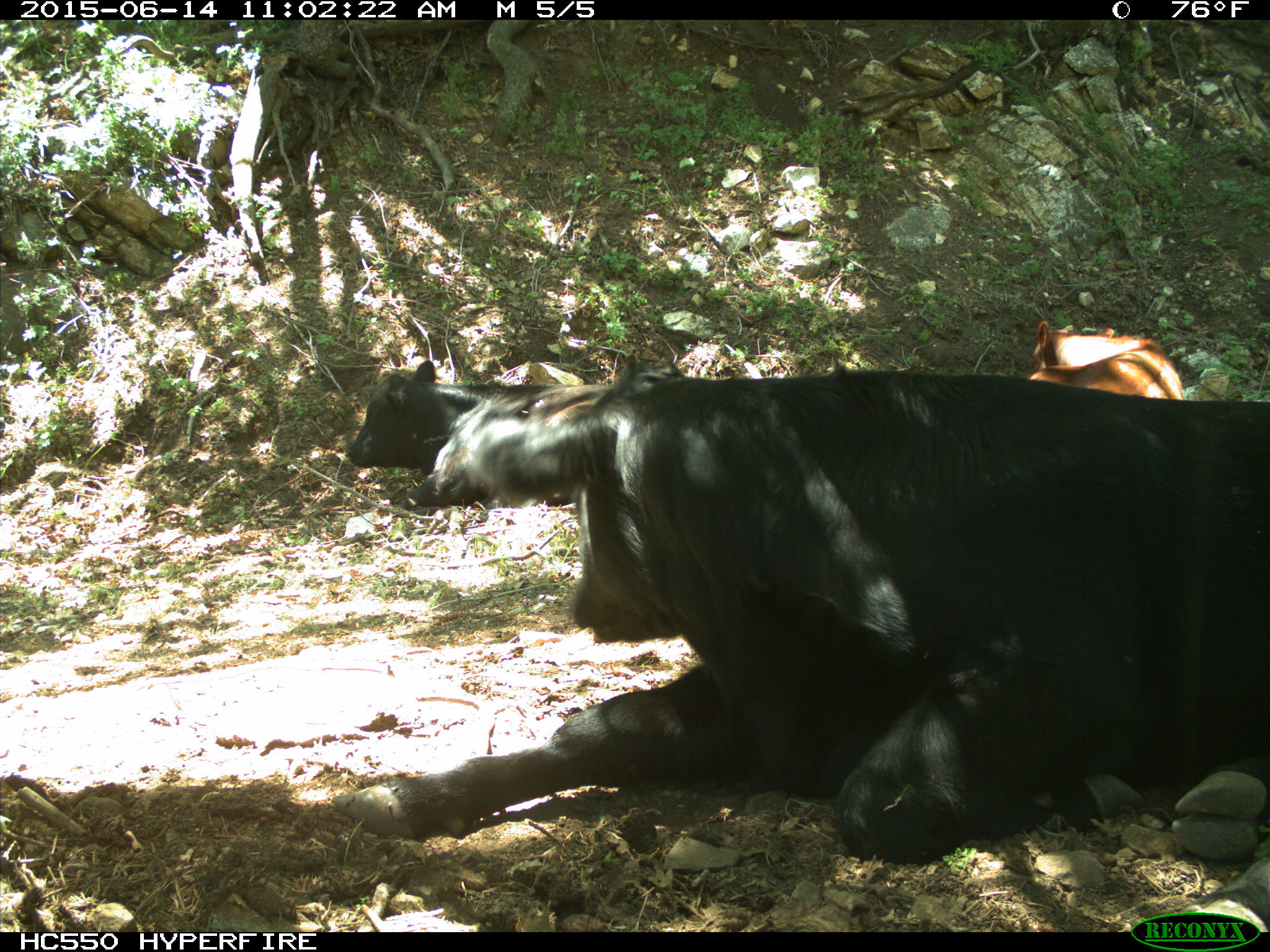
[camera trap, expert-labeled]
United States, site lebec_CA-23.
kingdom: Animalia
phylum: Chordata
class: Mammalia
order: Artiodactyla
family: Bovidae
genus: Bos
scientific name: Bos taurus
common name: domestic cow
Bos taurus (domestic cow).